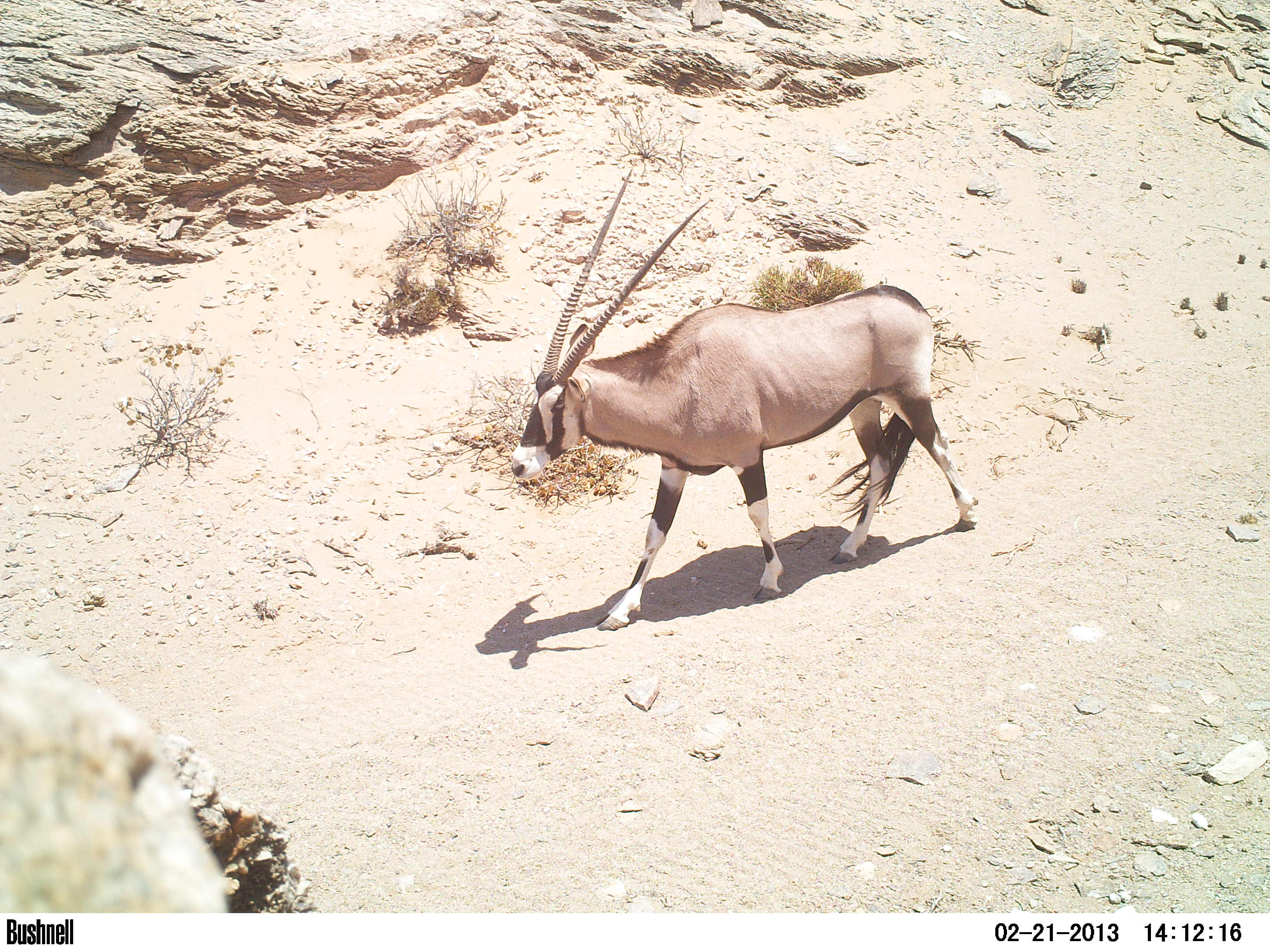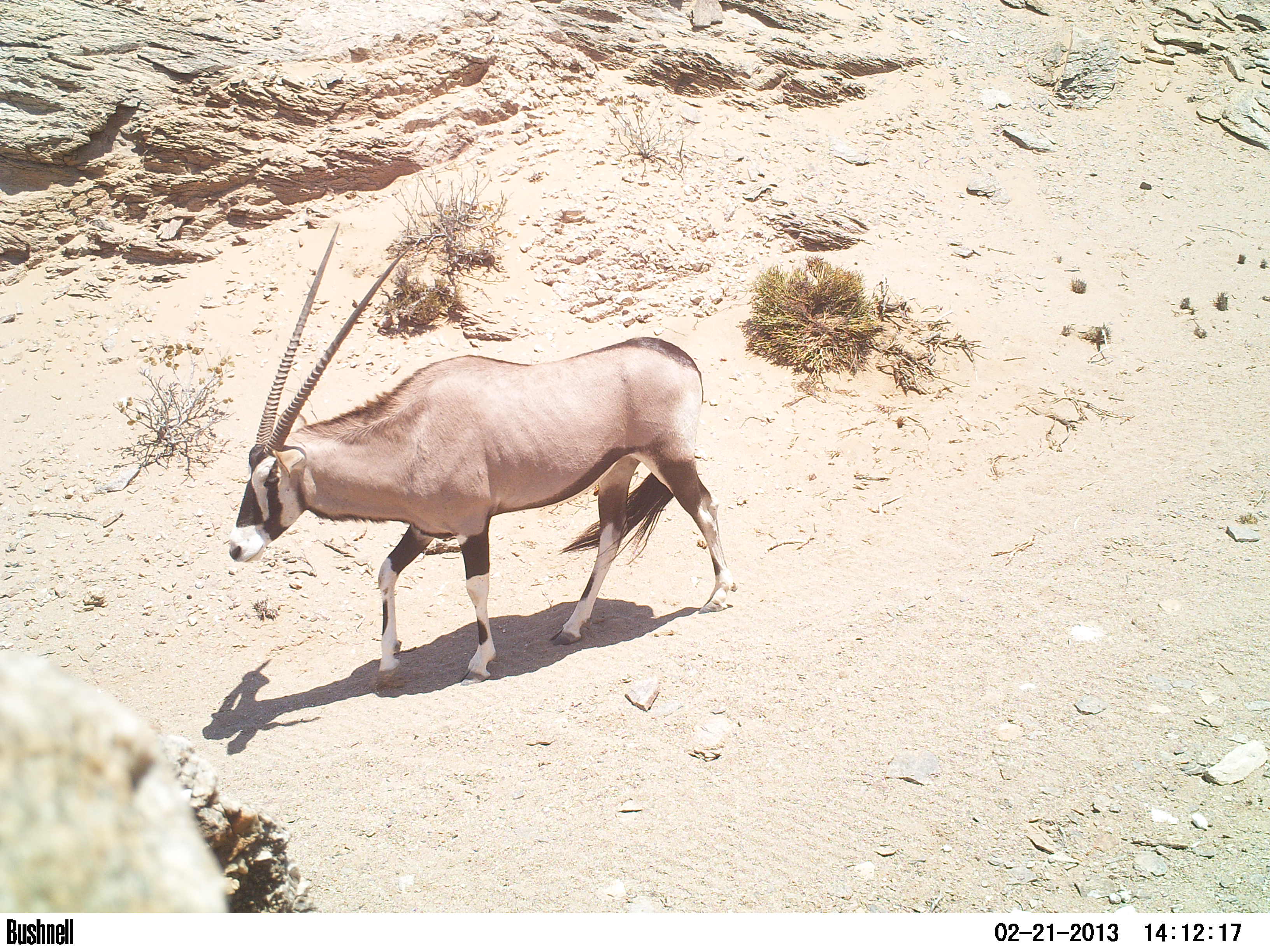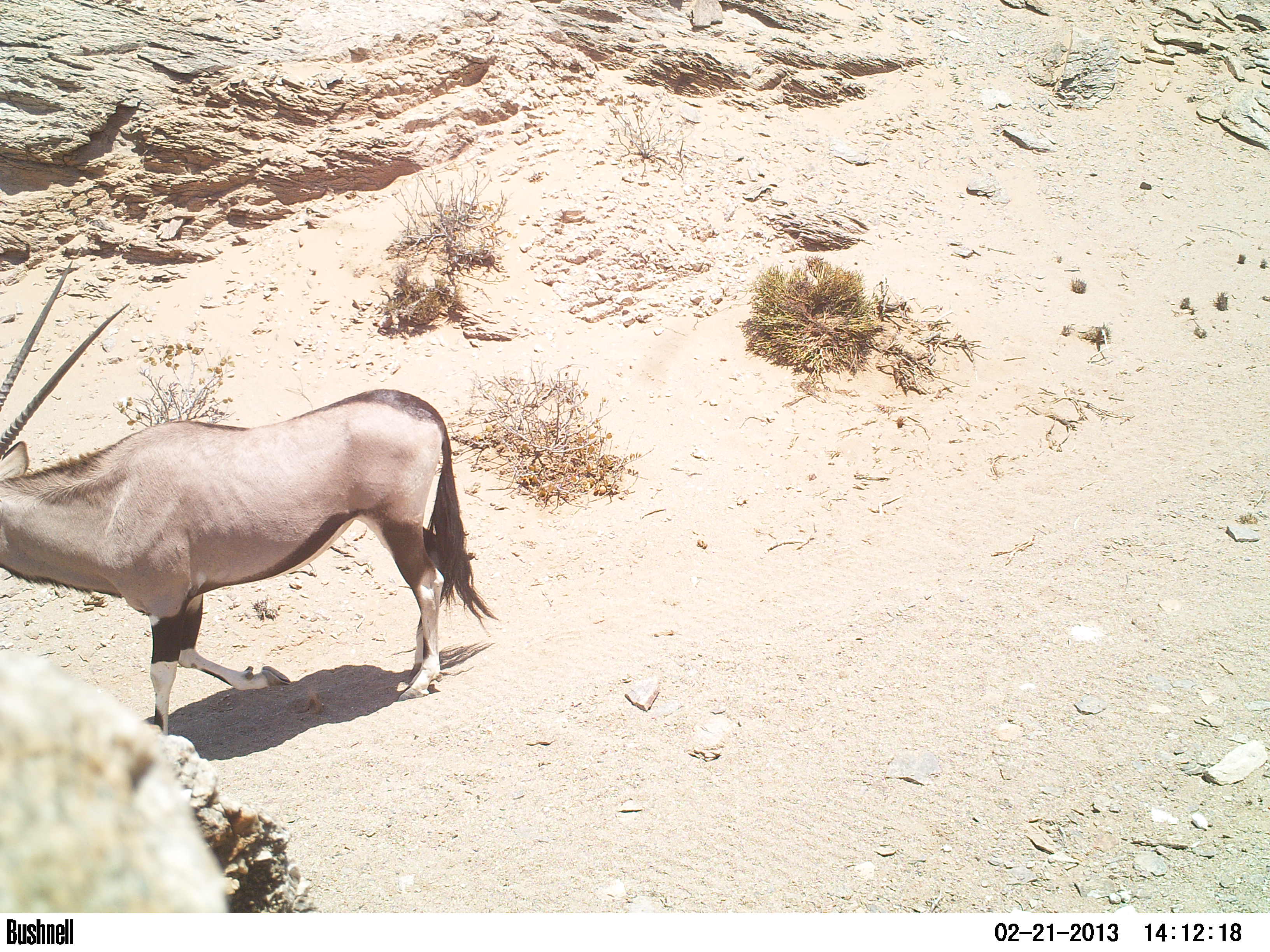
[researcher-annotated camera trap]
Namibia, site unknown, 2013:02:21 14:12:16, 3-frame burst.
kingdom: Animalia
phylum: Chordata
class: Mammalia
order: Artiodactyla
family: Bovidae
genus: Oryx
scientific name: Oryx gazella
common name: gemsbok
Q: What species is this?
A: Oryx gazella (gemsbok).